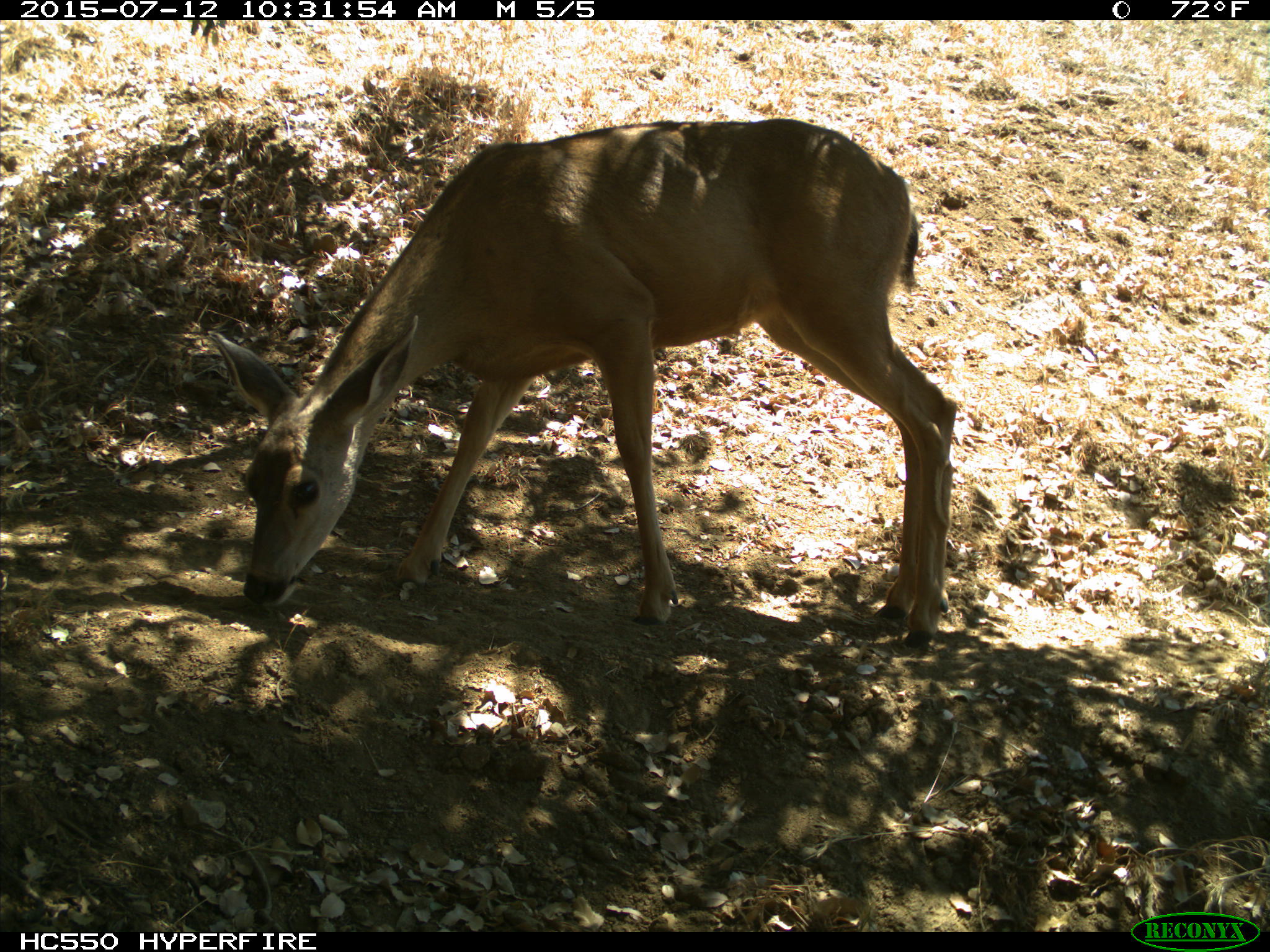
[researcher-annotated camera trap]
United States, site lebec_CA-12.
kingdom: Animalia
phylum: Chordata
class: Mammalia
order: Artiodactyla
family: Cervidae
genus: Odocoileus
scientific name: Odocoileus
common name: deer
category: unidentified deer